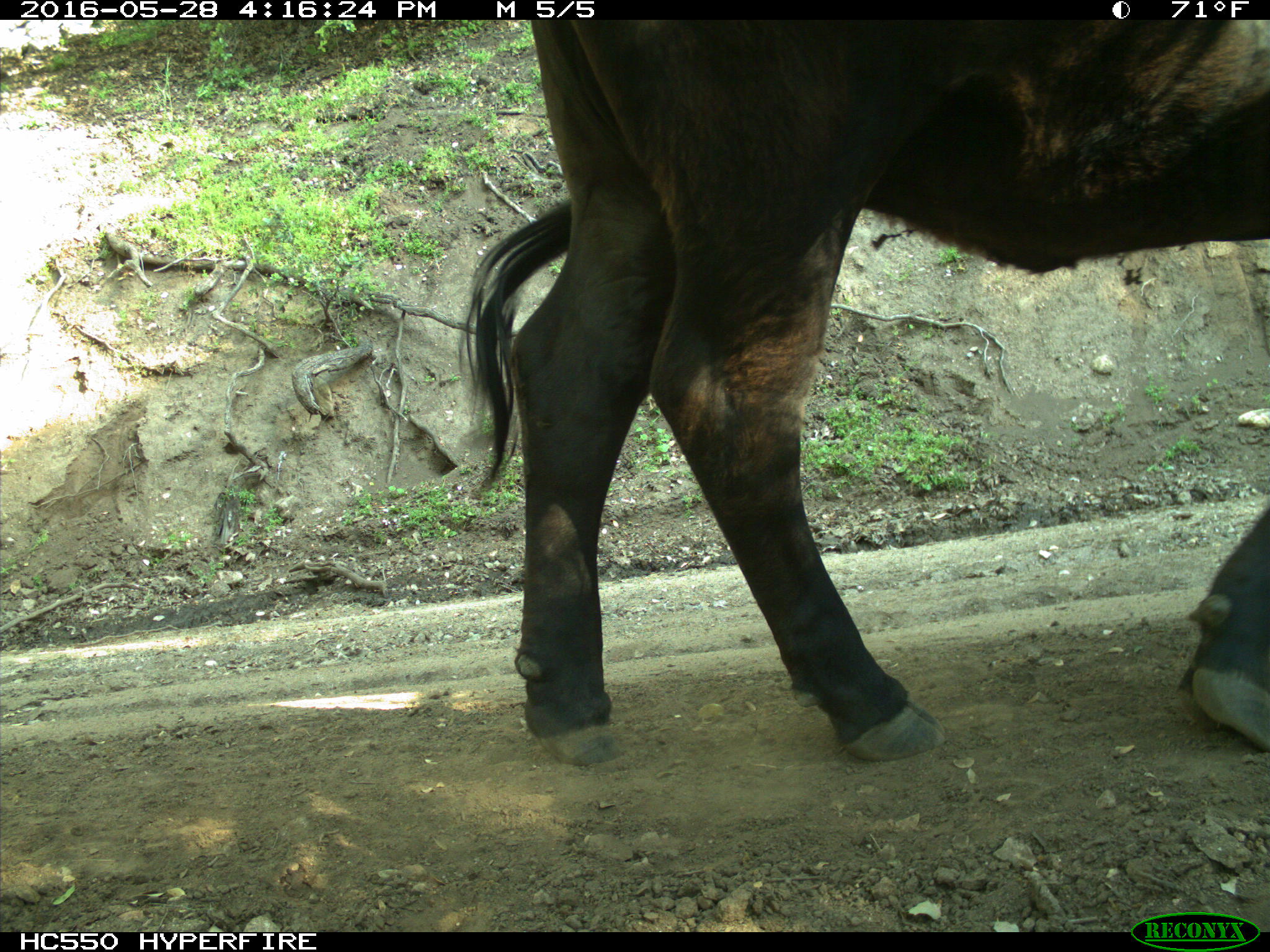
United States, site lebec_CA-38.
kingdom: Animalia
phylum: Chordata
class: Mammalia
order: Artiodactyla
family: Bovidae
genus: Bos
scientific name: Bos taurus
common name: domestic cow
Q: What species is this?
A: Bos taurus (domestic cow).